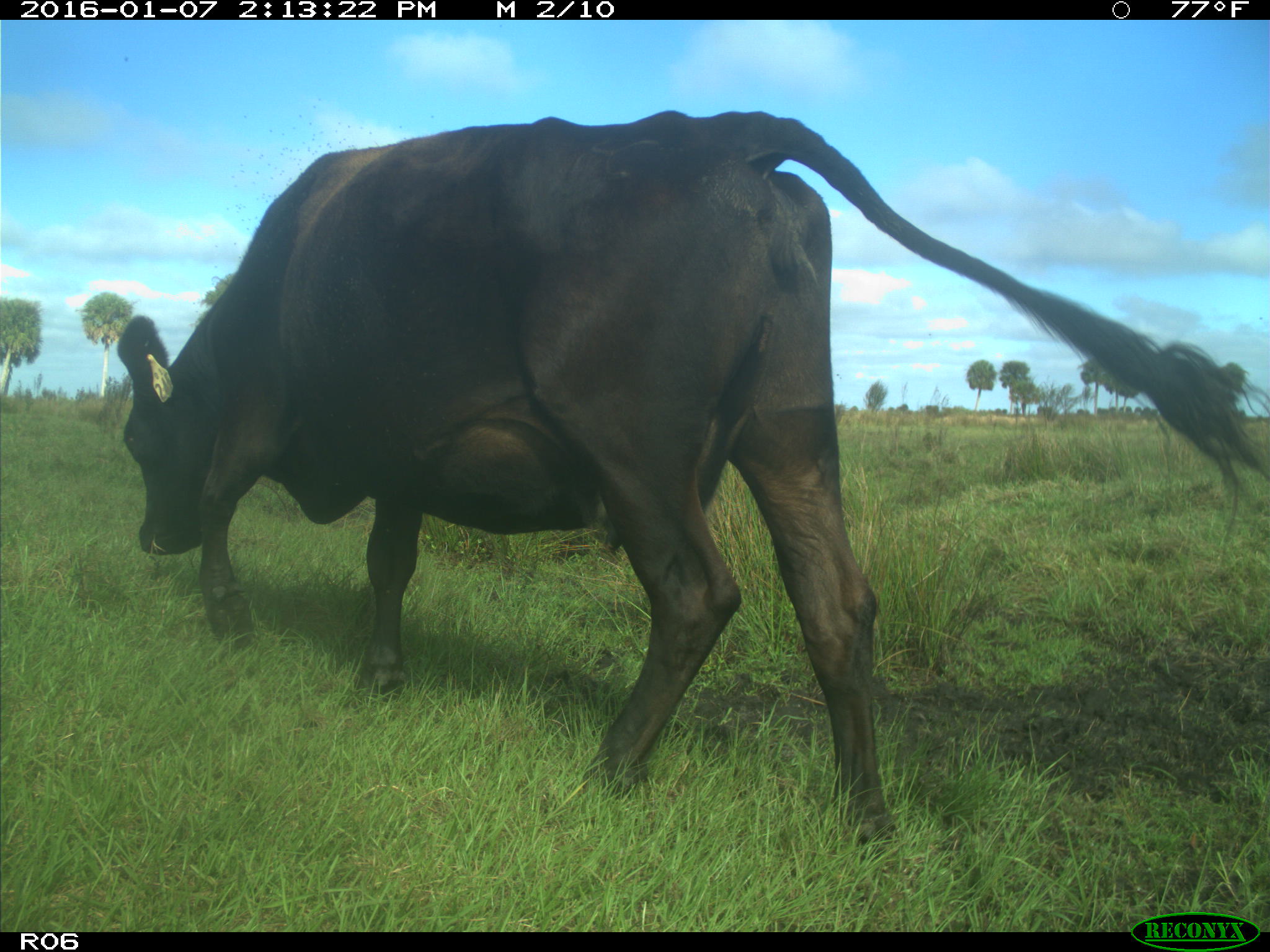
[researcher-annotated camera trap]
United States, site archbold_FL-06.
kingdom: Animalia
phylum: Chordata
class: Mammalia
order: Artiodactyla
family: Bovidae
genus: Bos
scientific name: Bos taurus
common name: domestic cow